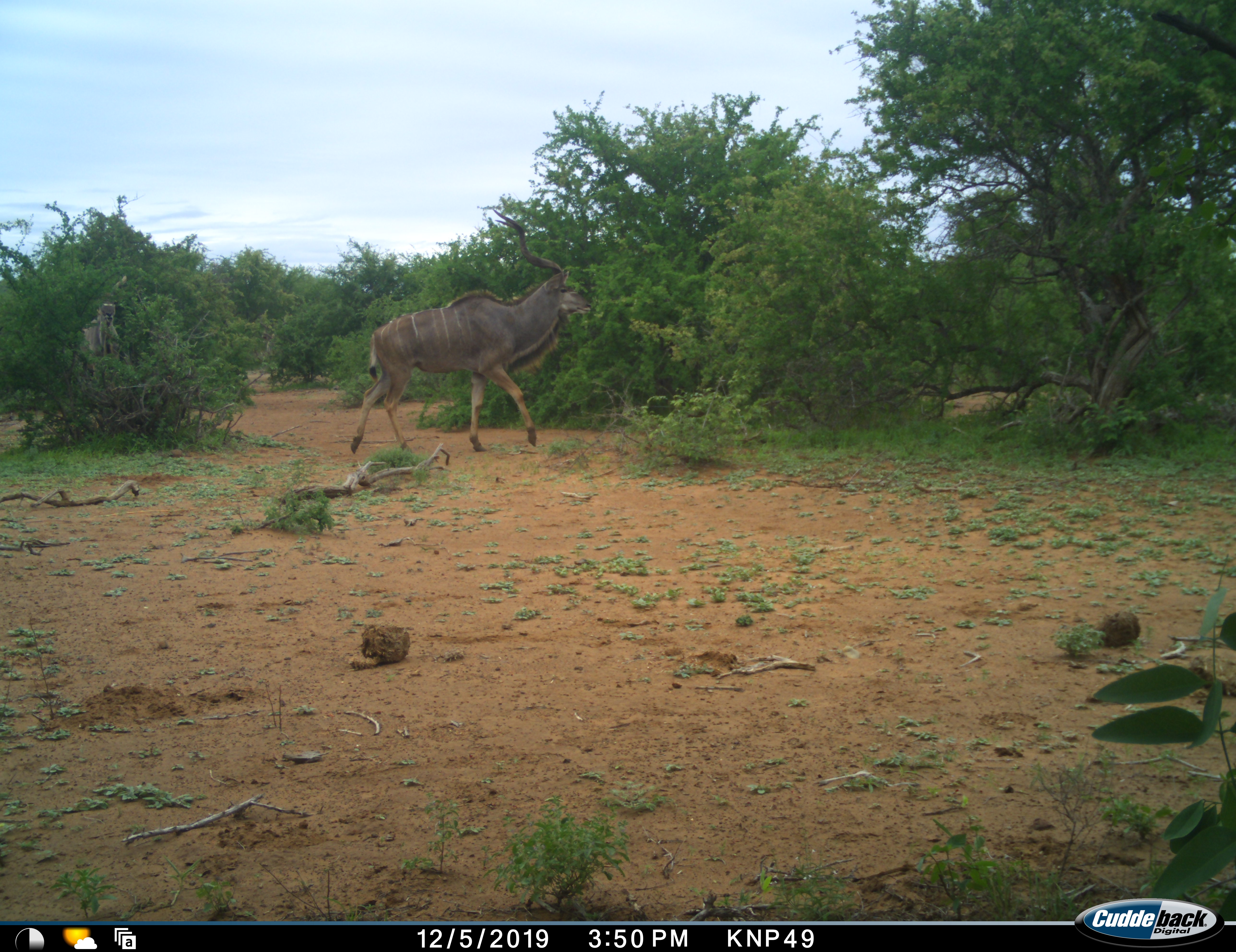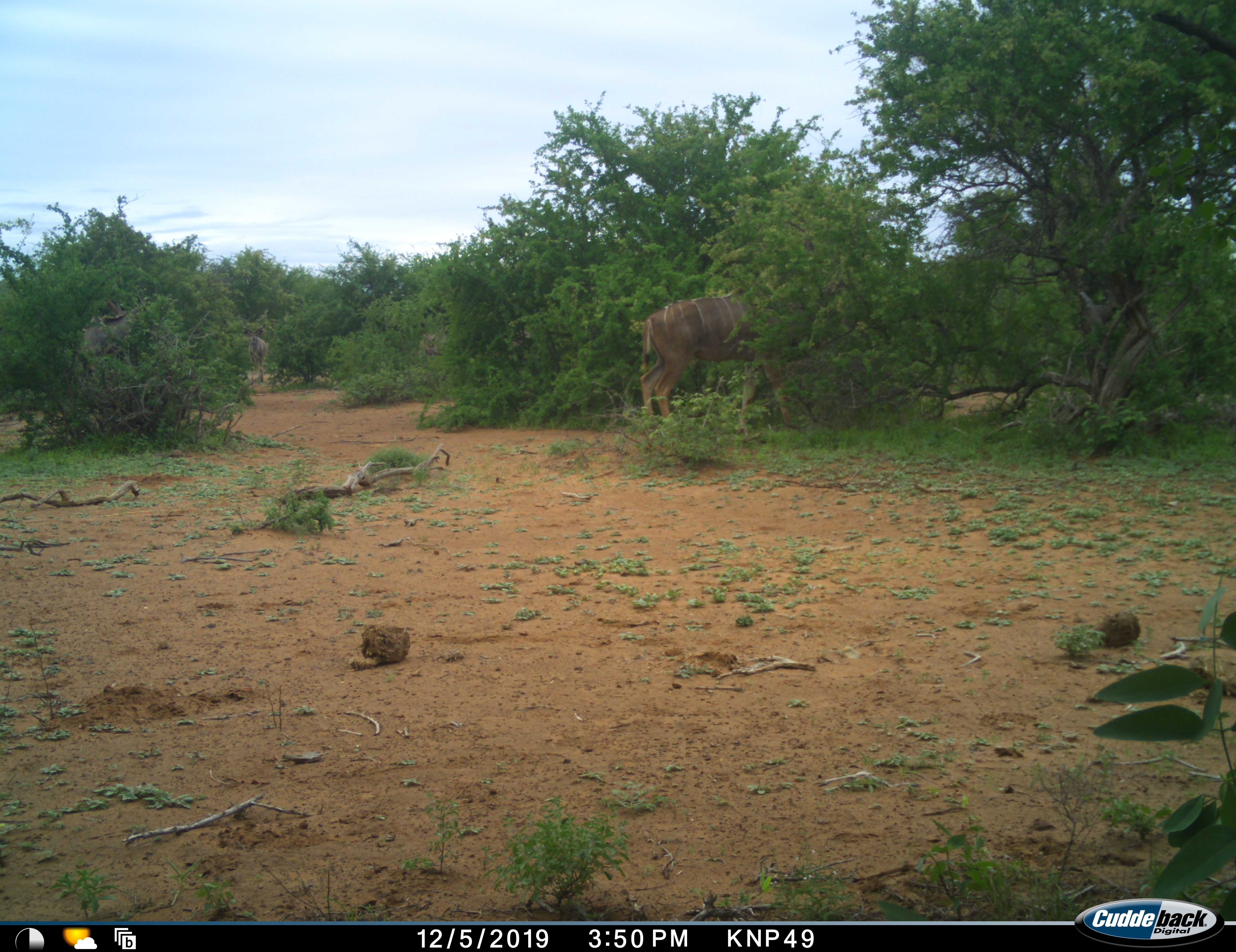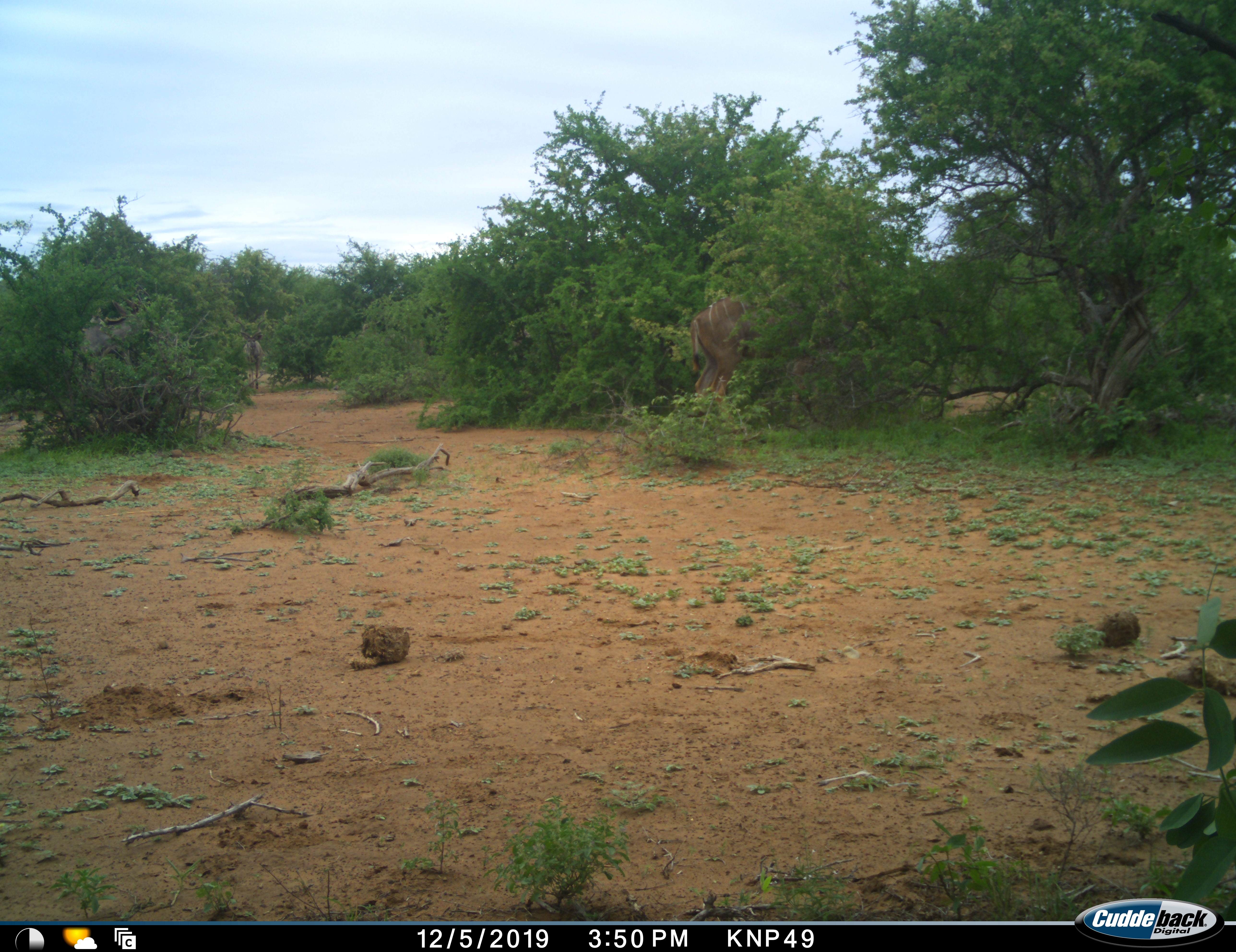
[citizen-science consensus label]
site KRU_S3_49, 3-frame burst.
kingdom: Animalia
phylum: Chordata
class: Mammalia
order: Artiodactyla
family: Bovidae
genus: Tragelaphus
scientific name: Tragelaphus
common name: kudu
Kudu (Tragelaphus), count 4. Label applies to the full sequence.